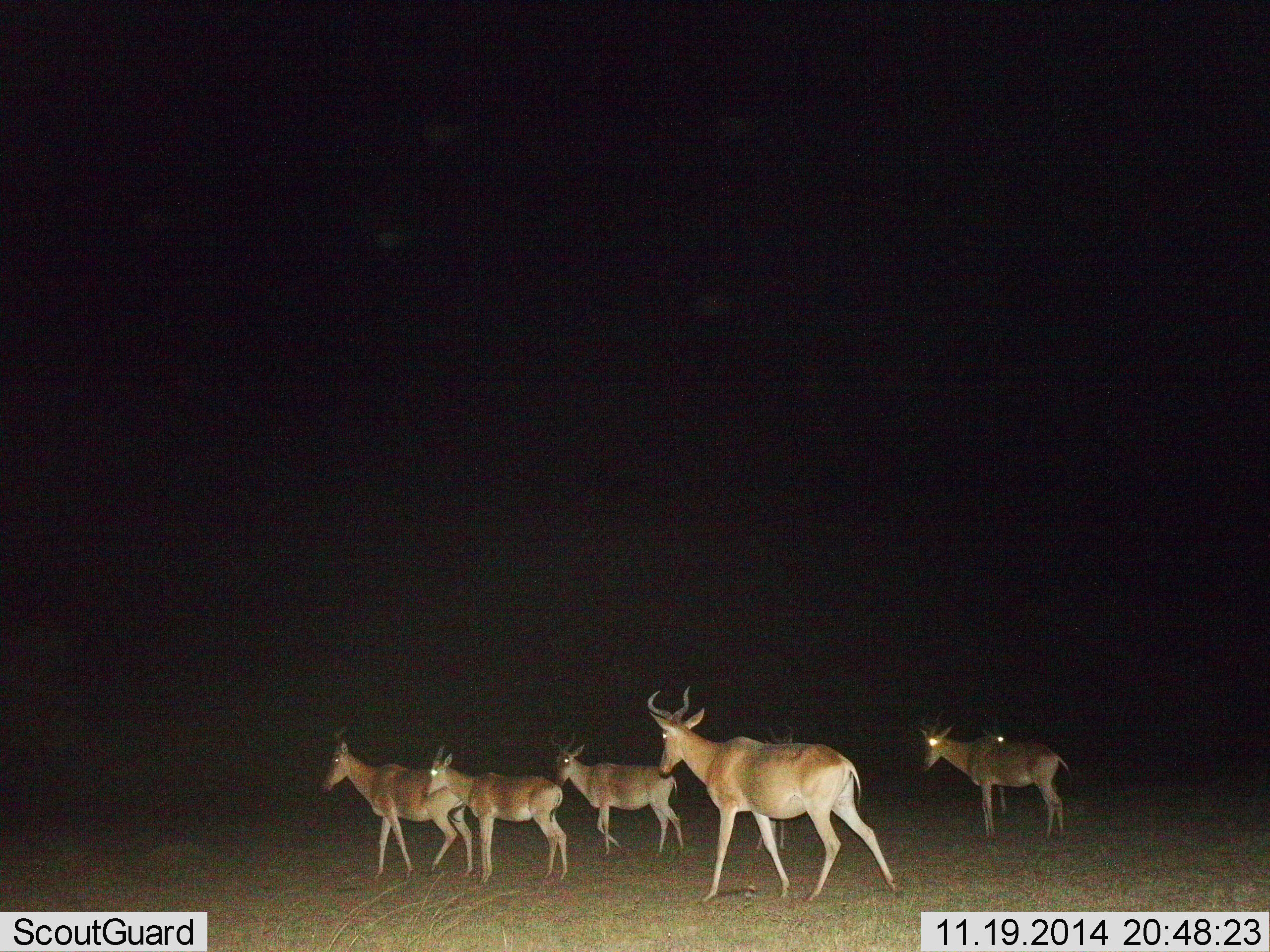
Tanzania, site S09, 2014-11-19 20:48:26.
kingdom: Animalia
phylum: Chordata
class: Mammalia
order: Artiodactyla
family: Bovidae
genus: Alcelaphus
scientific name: Alcelaphus buselaphus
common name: hartebeest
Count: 6.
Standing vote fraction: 50%.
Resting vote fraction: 0%.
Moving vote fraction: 90%.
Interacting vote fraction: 0%.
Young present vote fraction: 20%.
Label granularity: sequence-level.